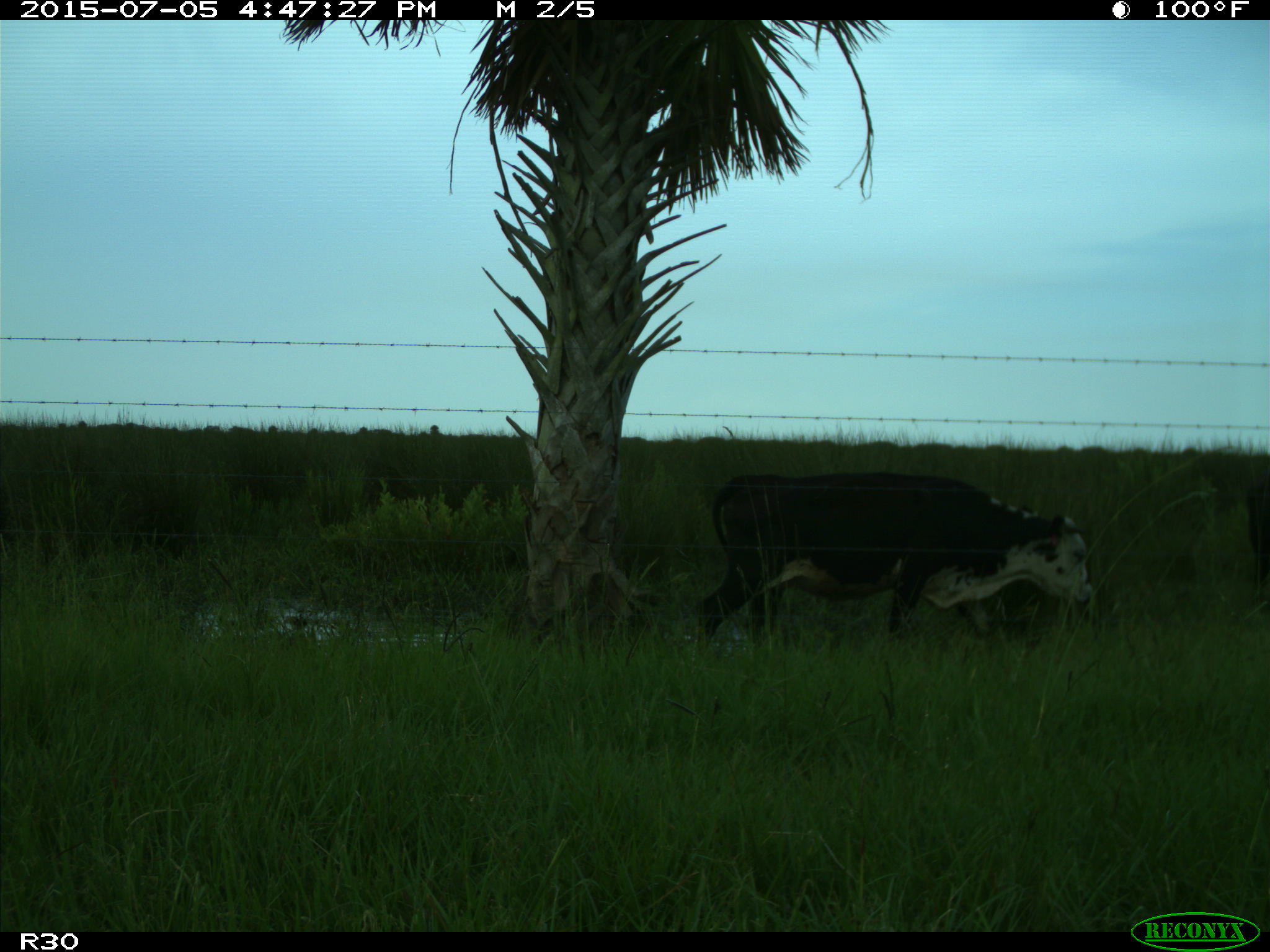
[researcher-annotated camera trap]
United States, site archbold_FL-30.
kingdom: Animalia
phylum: Chordata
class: Mammalia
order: Artiodactyla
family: Bovidae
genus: Bos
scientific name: Bos taurus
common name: domestic cow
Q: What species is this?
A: Bos taurus (domestic cow).